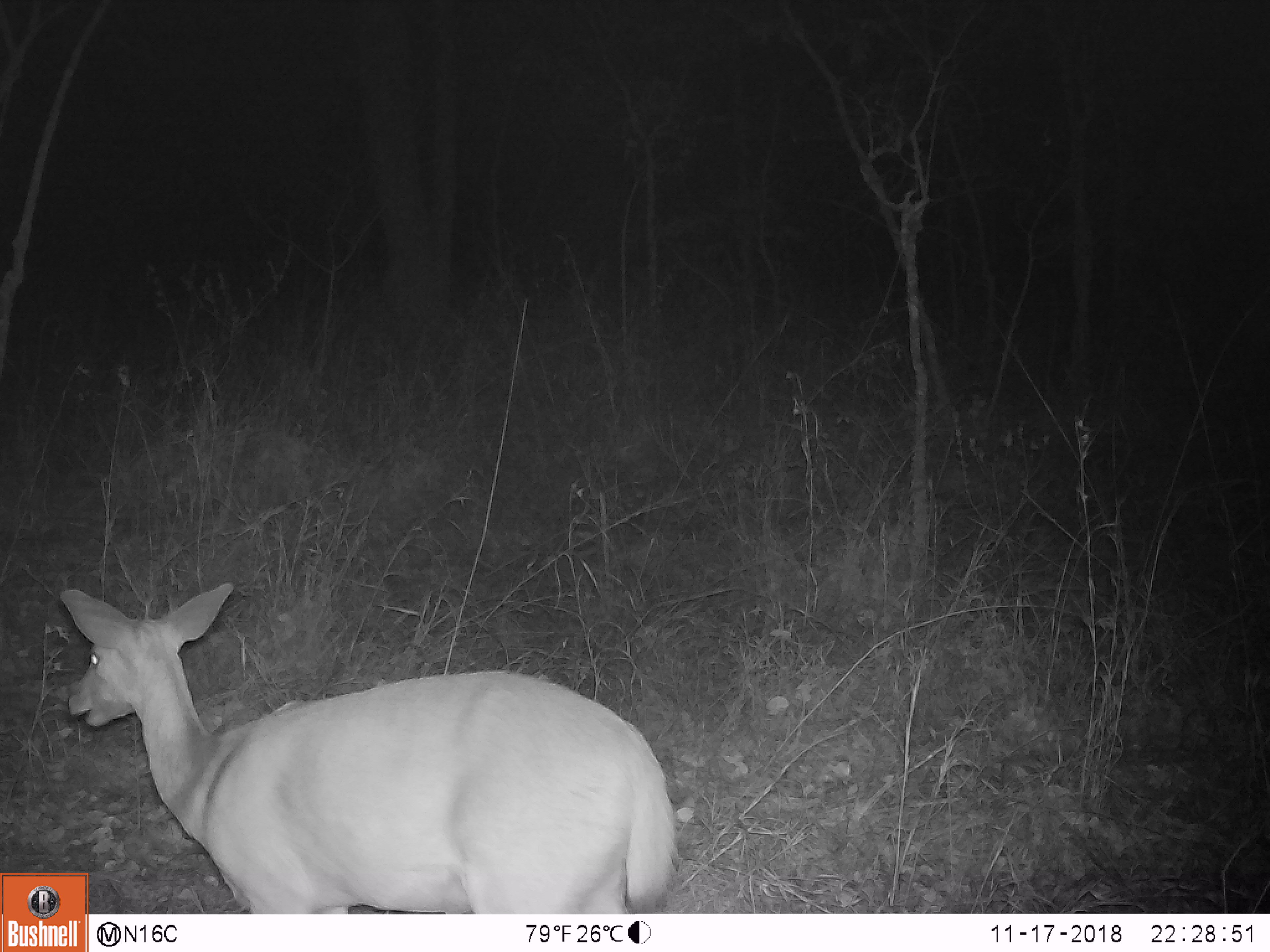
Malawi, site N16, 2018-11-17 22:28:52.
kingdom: Animalia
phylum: Chordata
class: Mammalia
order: Artiodactyla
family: Bovidae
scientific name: Antilopinae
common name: small antelope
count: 1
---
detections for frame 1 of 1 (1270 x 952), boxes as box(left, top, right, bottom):
small antelope: box(90, 576, 684, 910)